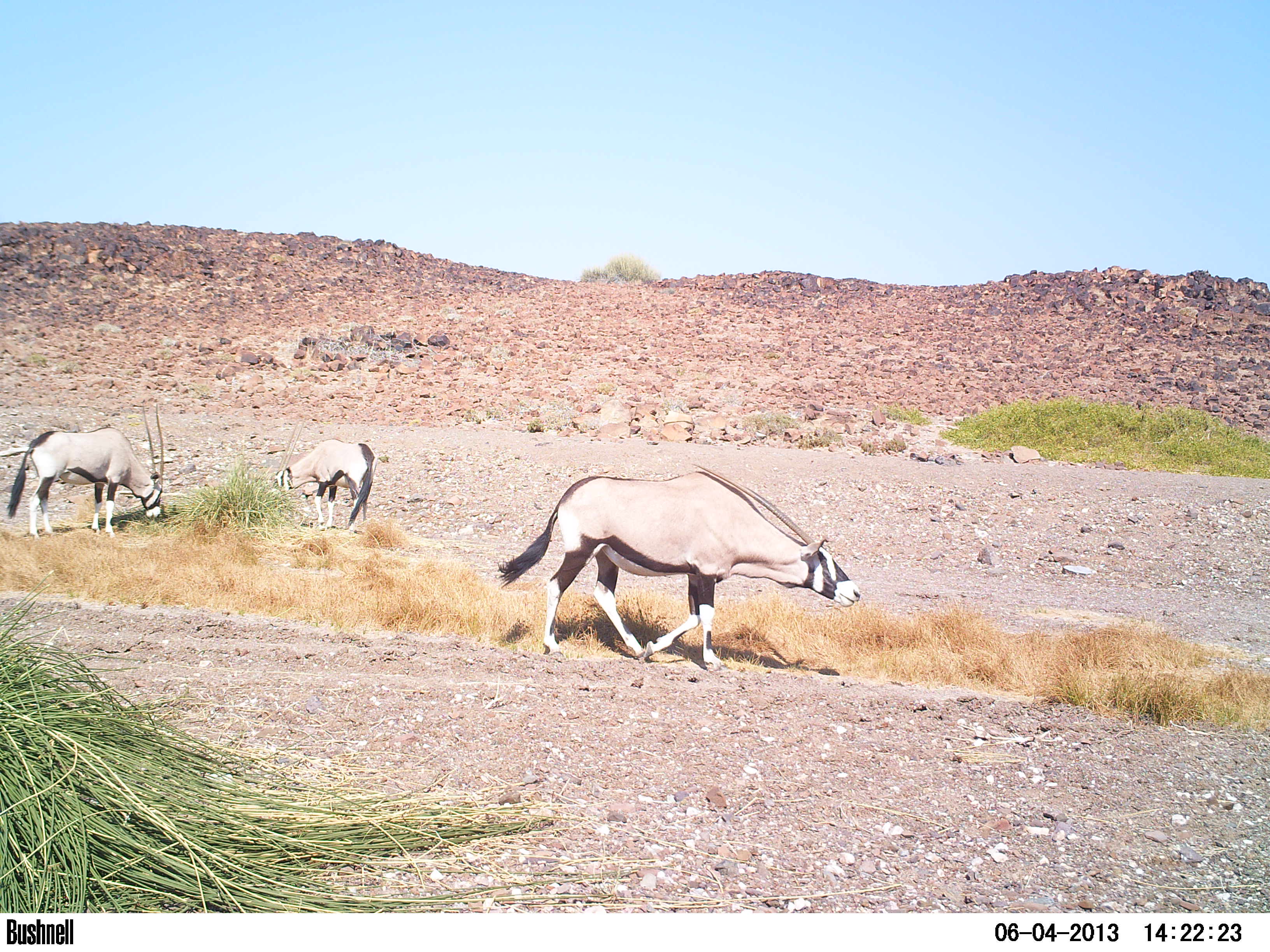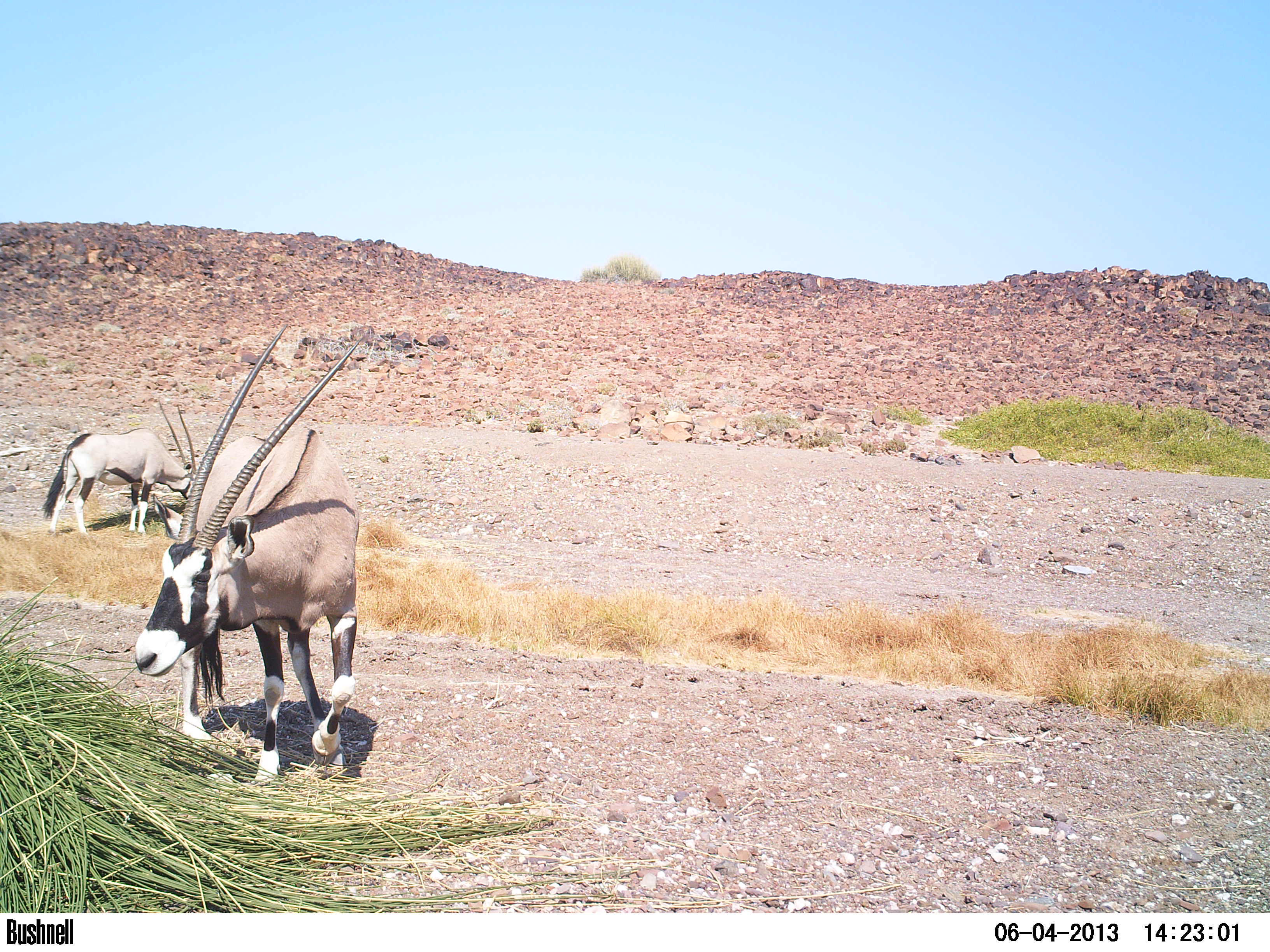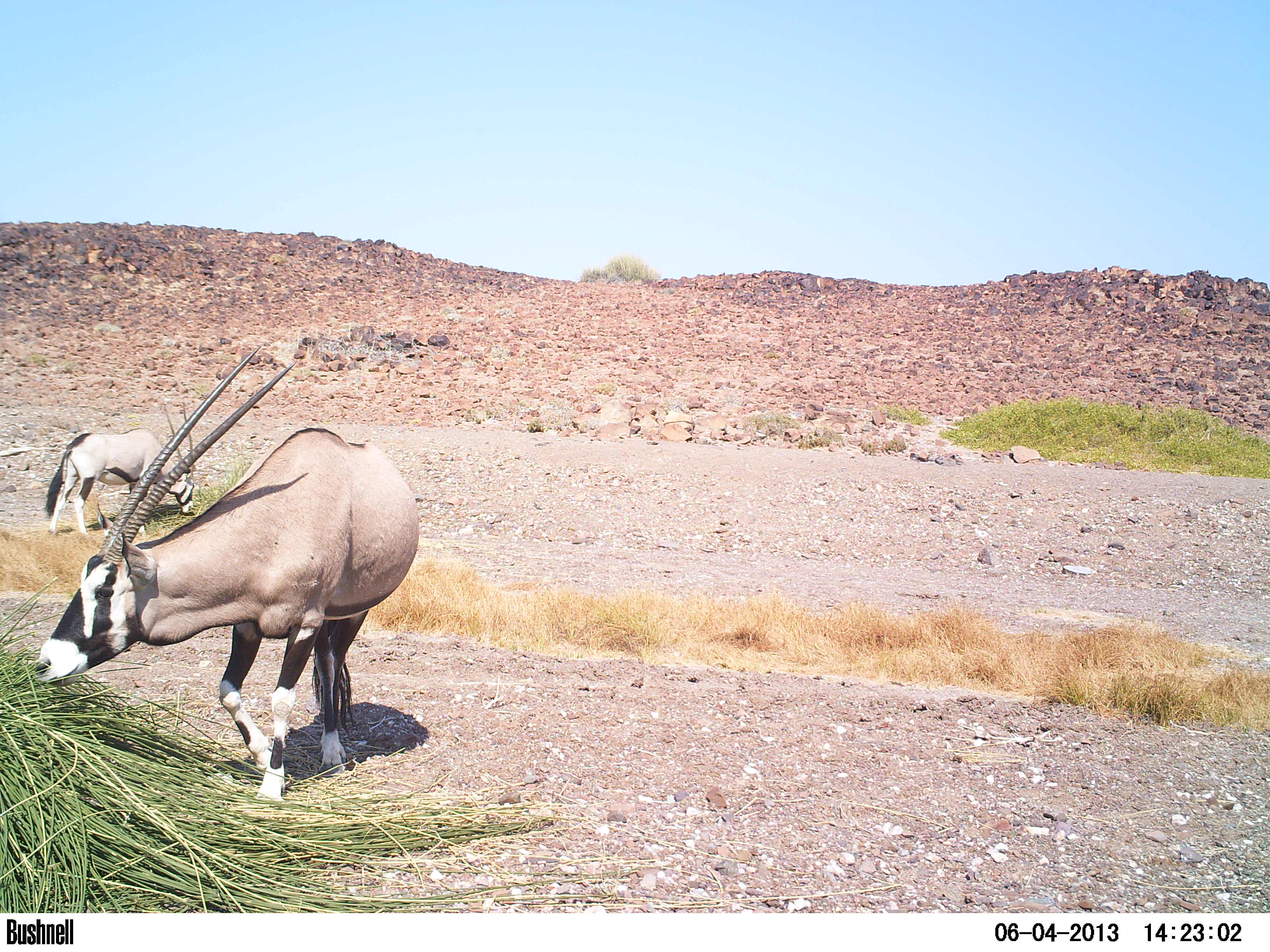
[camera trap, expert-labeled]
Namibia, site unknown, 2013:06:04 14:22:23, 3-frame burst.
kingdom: Animalia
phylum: Chordata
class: Mammalia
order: Artiodactyla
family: Bovidae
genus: Oryx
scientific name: Oryx gazella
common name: gemsbok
Oryx gazella (gemsbok).